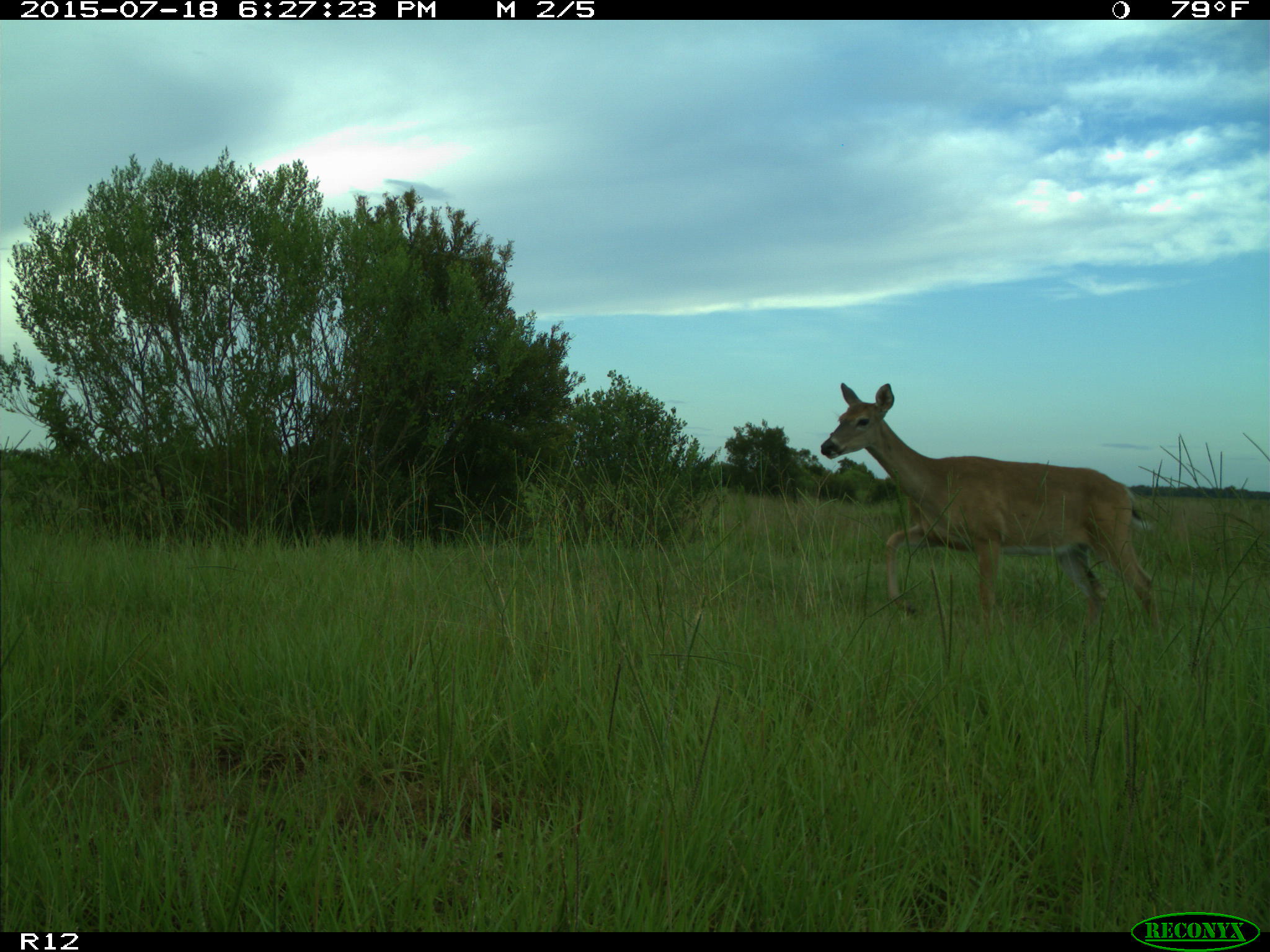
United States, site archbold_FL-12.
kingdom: Animalia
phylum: Chordata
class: Mammalia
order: Artiodactyla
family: Cervidae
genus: Odocoileus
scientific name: Odocoileus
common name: deer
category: unidentified deer